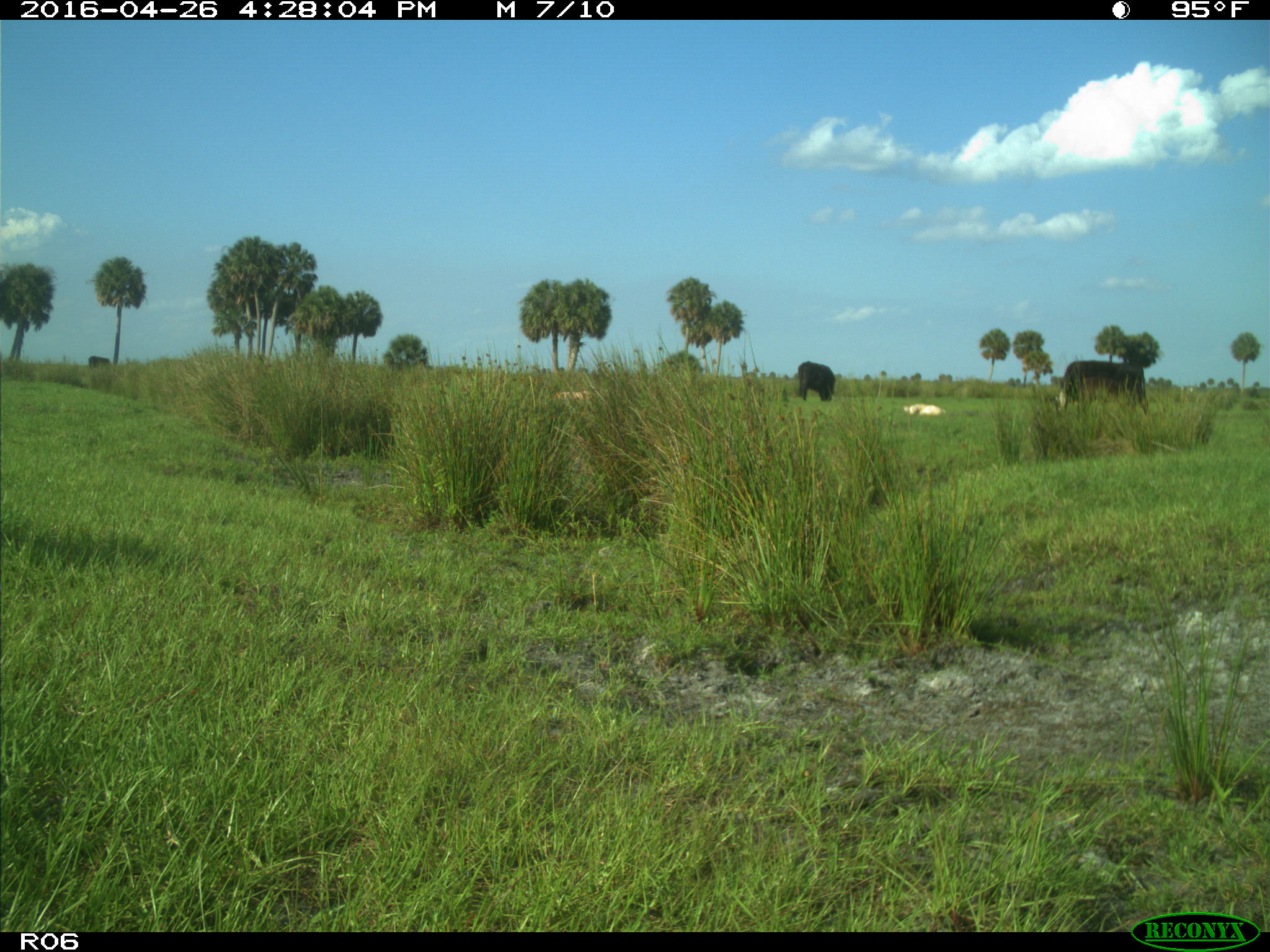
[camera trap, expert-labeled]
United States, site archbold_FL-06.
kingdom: Animalia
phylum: Chordata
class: Mammalia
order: Artiodactyla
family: Bovidae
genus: Bos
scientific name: Bos taurus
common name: domestic cow